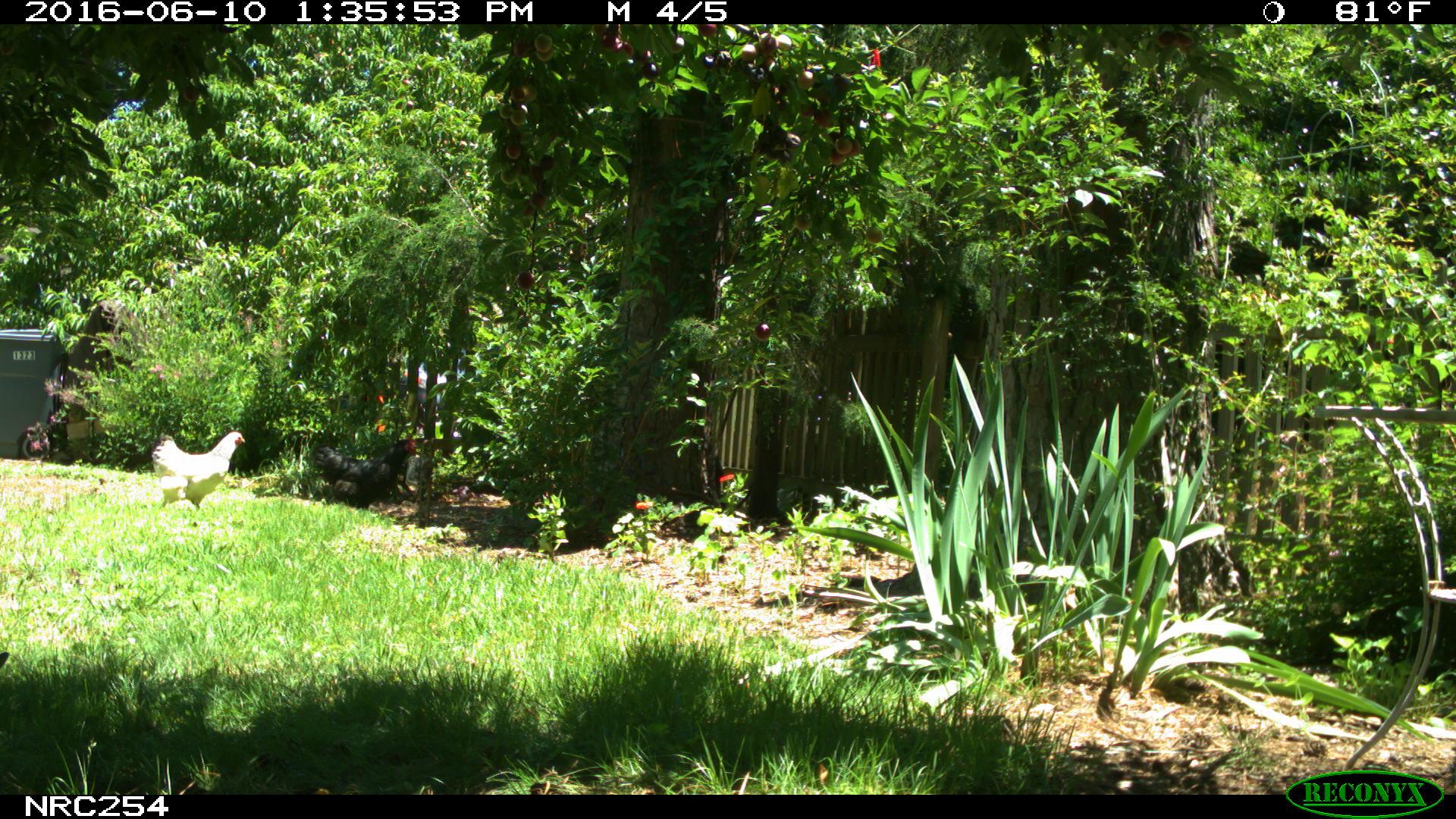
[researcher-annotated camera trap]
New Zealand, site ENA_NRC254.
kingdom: Animalia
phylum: Chordata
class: Aves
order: Galliformes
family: Phasianidae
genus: Gallus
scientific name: Gallus gallus domesticus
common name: chicken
Chicken (Gallus gallus domesticus).